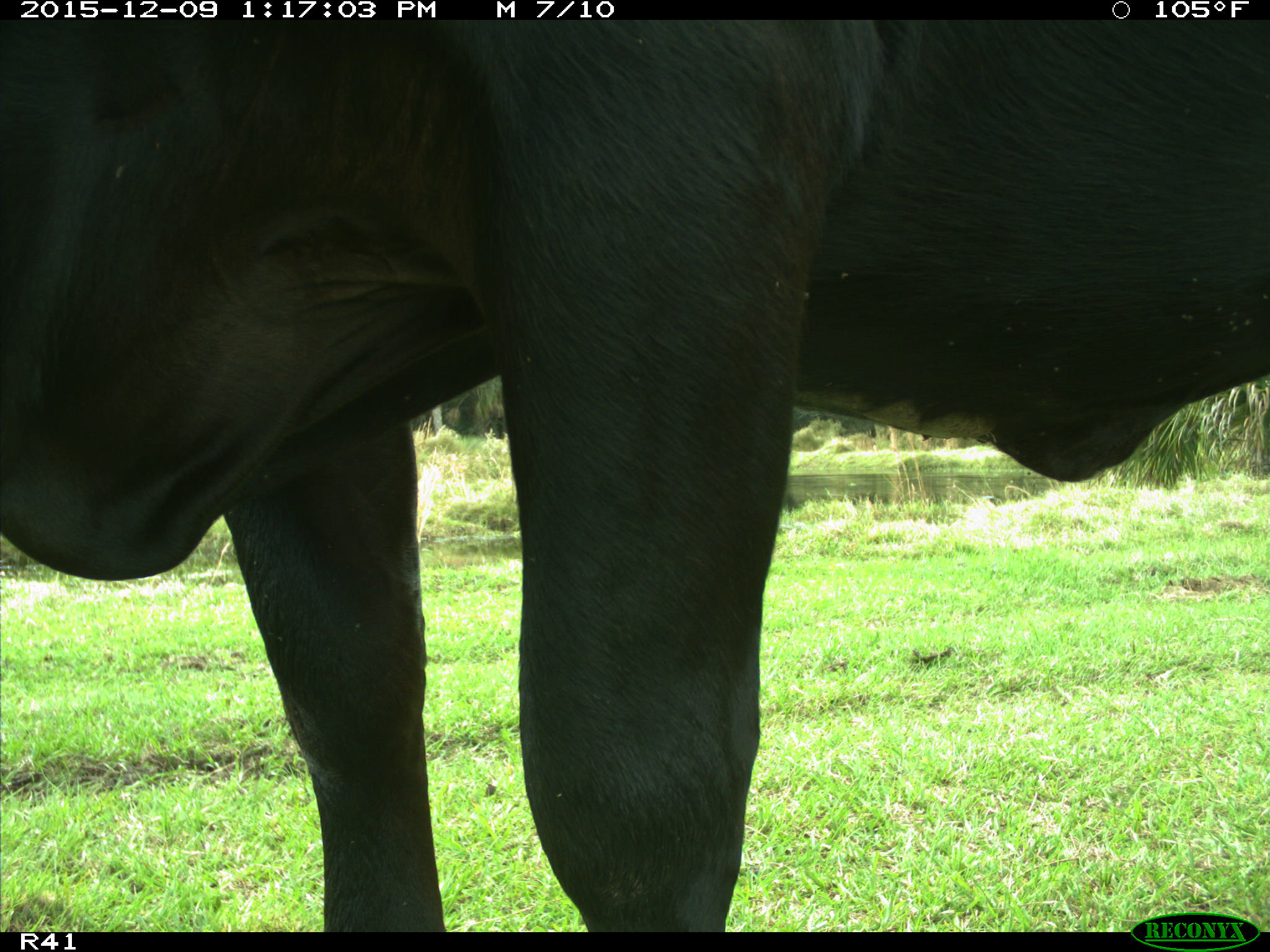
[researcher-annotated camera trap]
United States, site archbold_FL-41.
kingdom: Animalia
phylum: Chordata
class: Mammalia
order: Artiodactyla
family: Bovidae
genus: Bos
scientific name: Bos taurus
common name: domestic cow